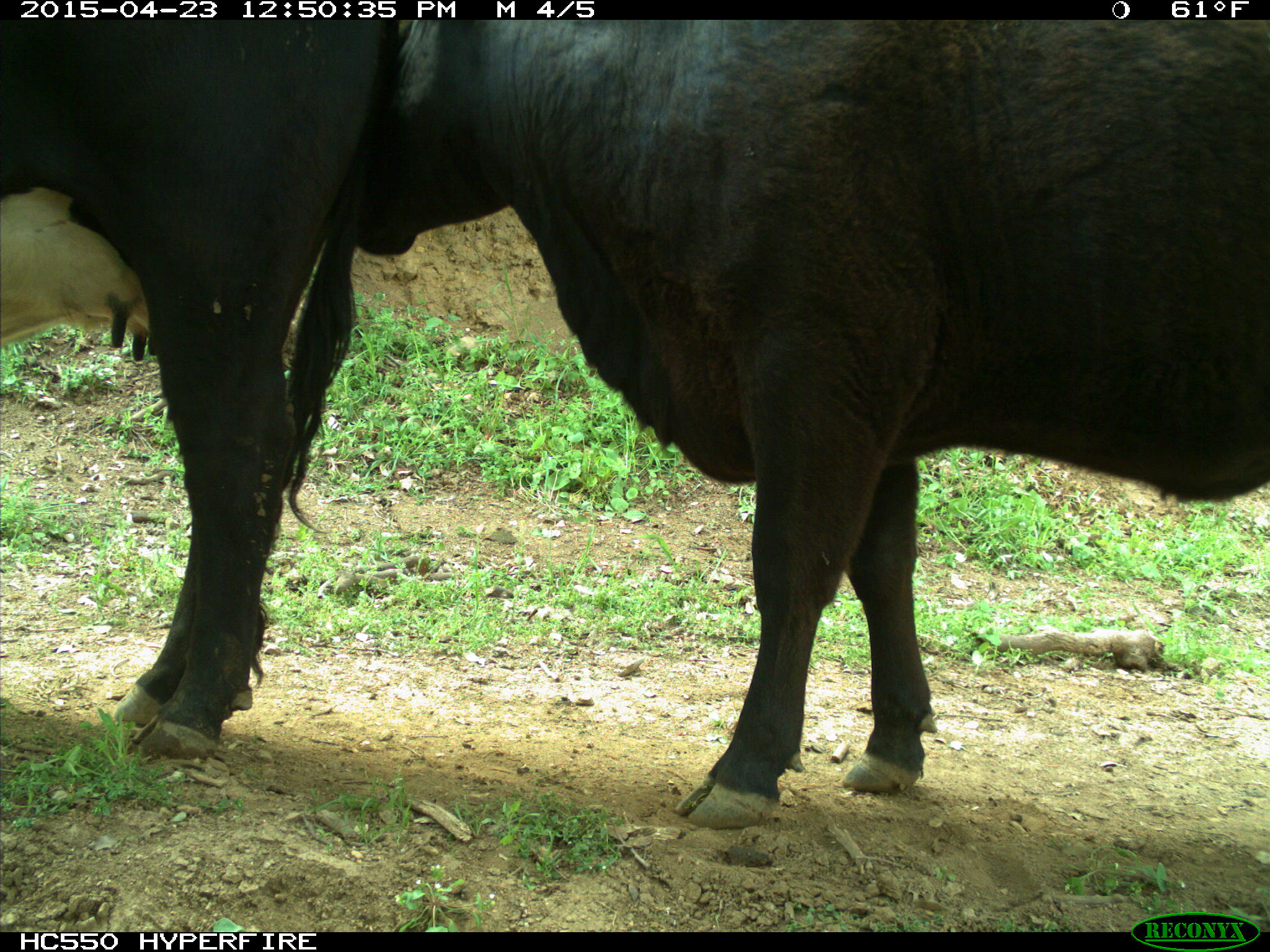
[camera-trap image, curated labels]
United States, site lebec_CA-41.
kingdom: Animalia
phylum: Chordata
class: Mammalia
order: Artiodactyla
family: Bovidae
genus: Bos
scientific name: Bos taurus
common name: domestic cow